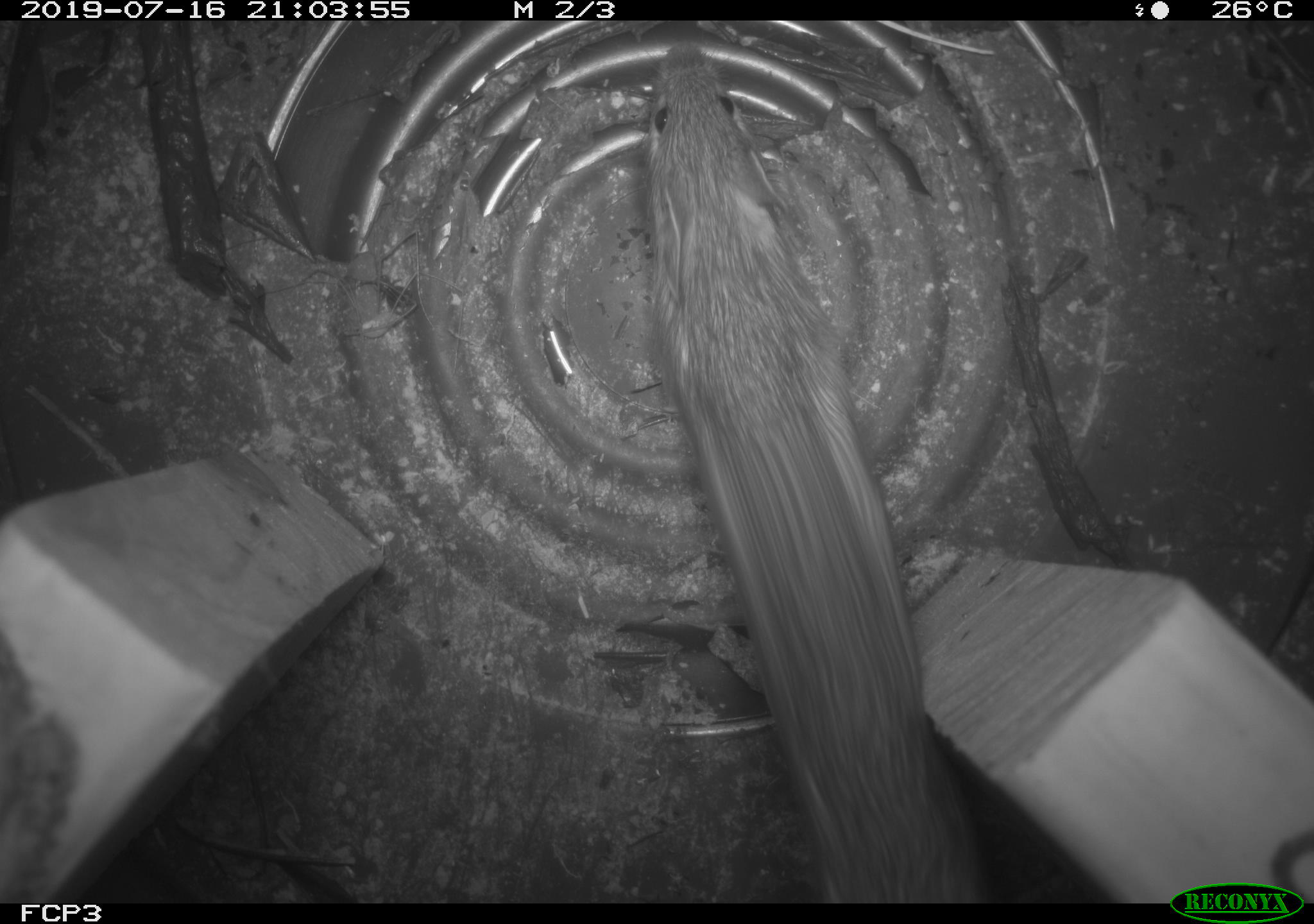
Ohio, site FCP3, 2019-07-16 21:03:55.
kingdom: Animalia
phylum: Chordata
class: Mammalia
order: Rodentia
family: Zapodidae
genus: Napaeozapus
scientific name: Napaeozapus insignis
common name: woodland jumping mouse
Woodland jumping mouse (Napaeozapus insignis).